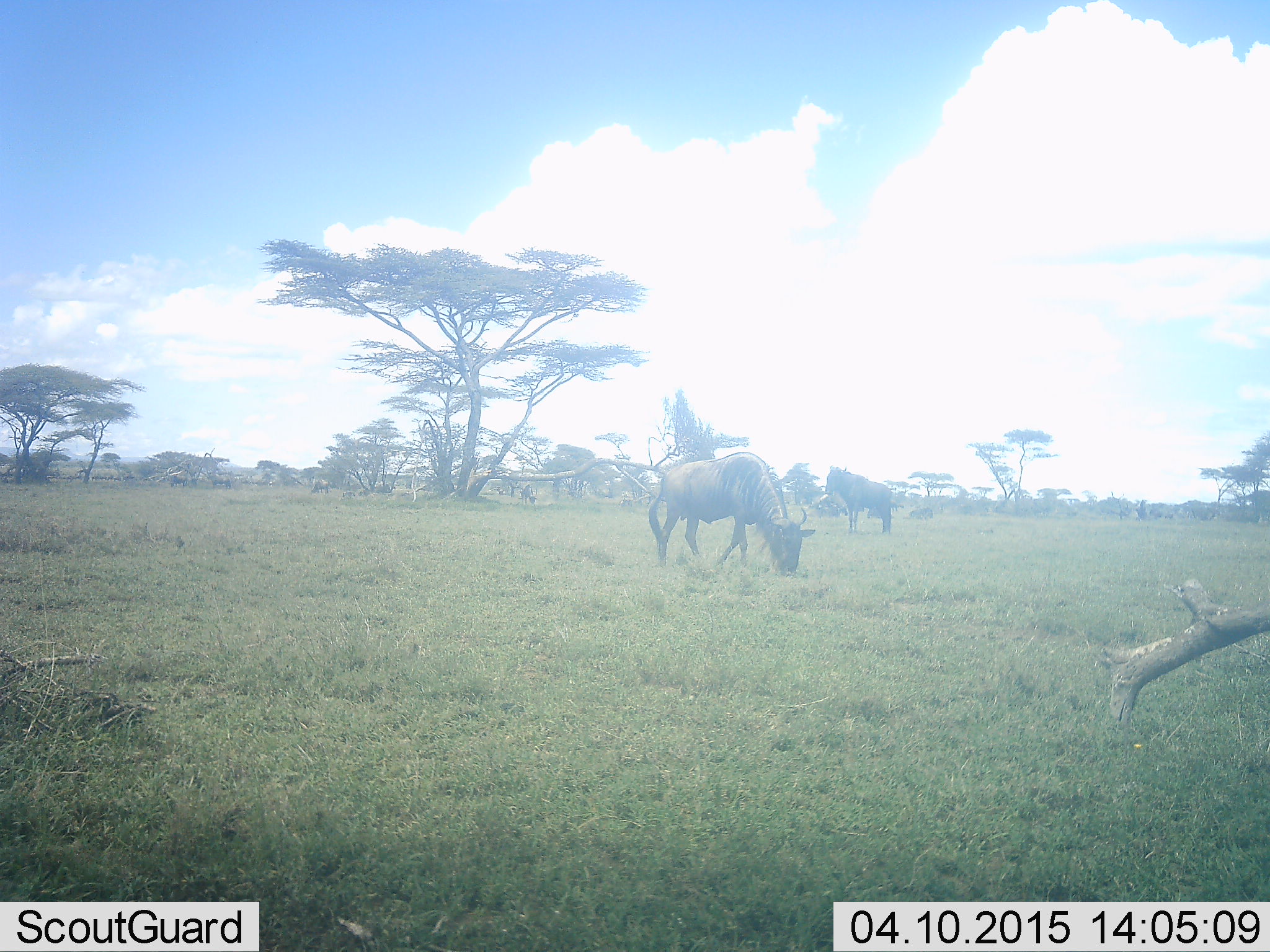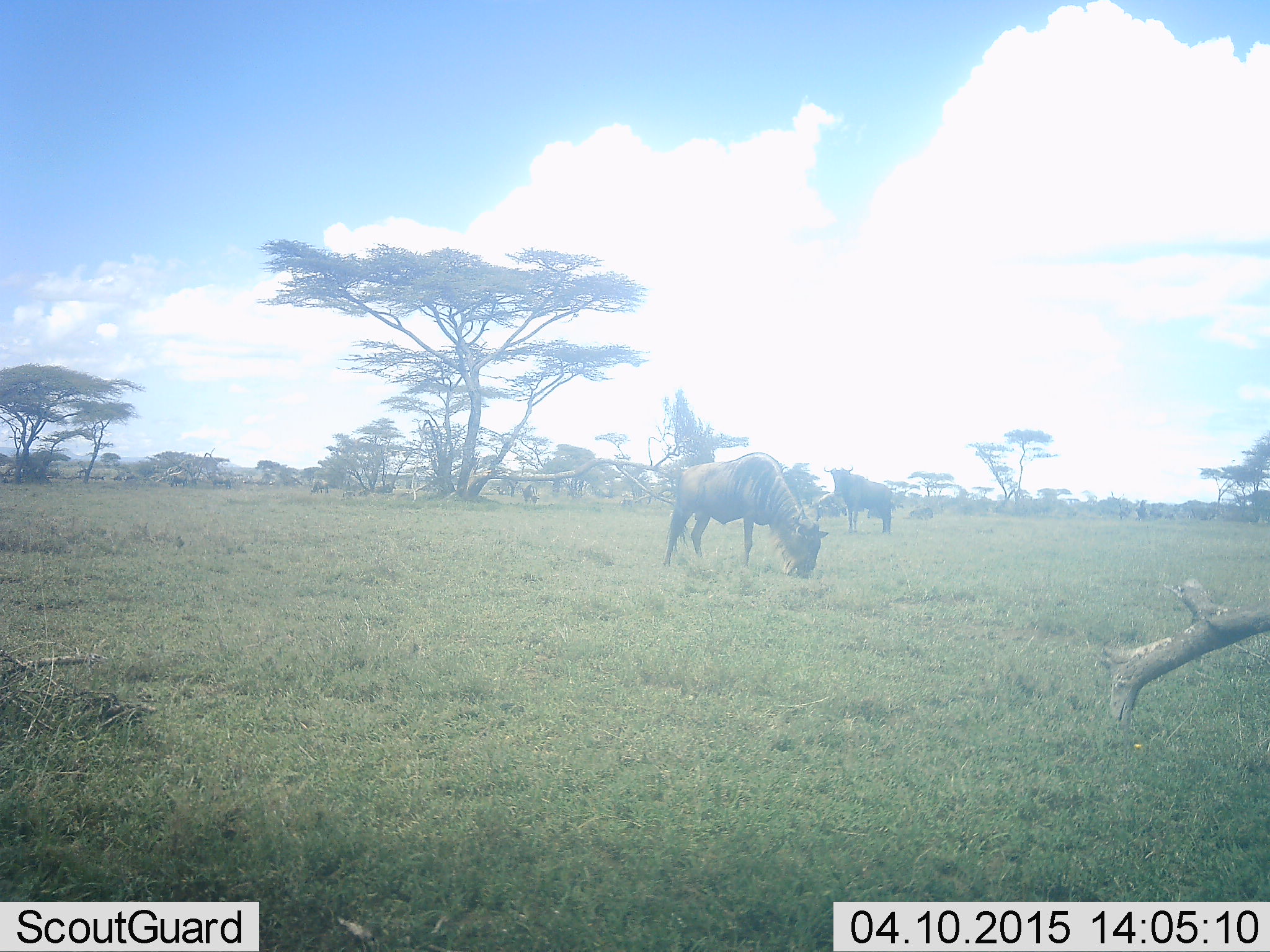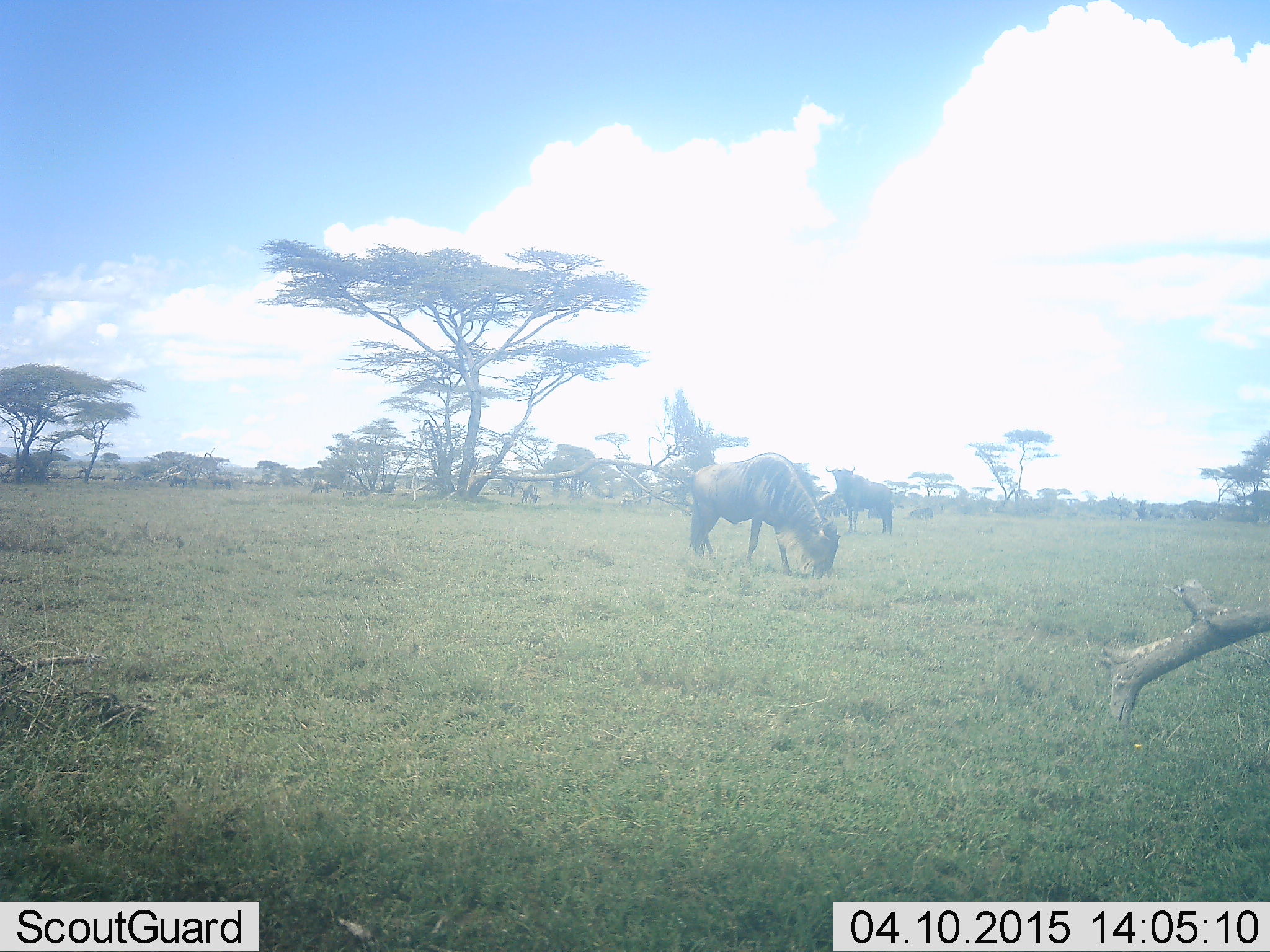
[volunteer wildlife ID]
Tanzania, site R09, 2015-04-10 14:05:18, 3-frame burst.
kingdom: Animalia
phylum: Chordata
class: Mammalia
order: Artiodactyla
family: Bovidae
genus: Connochaetes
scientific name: Connochaetes taurinus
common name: blue wildebeest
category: wildebeest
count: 2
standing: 80%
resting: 10%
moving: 30%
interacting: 0%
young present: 0%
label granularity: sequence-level